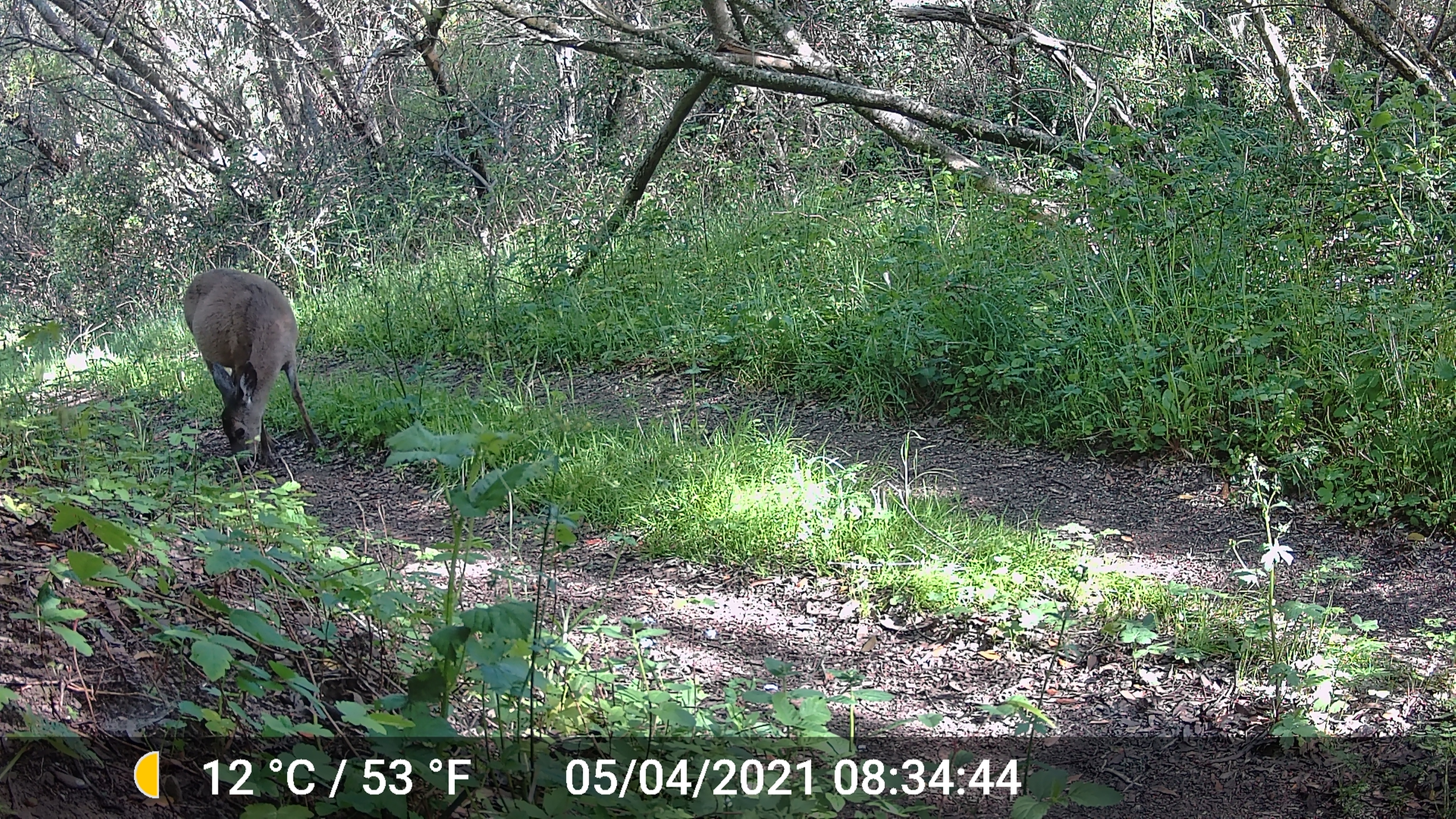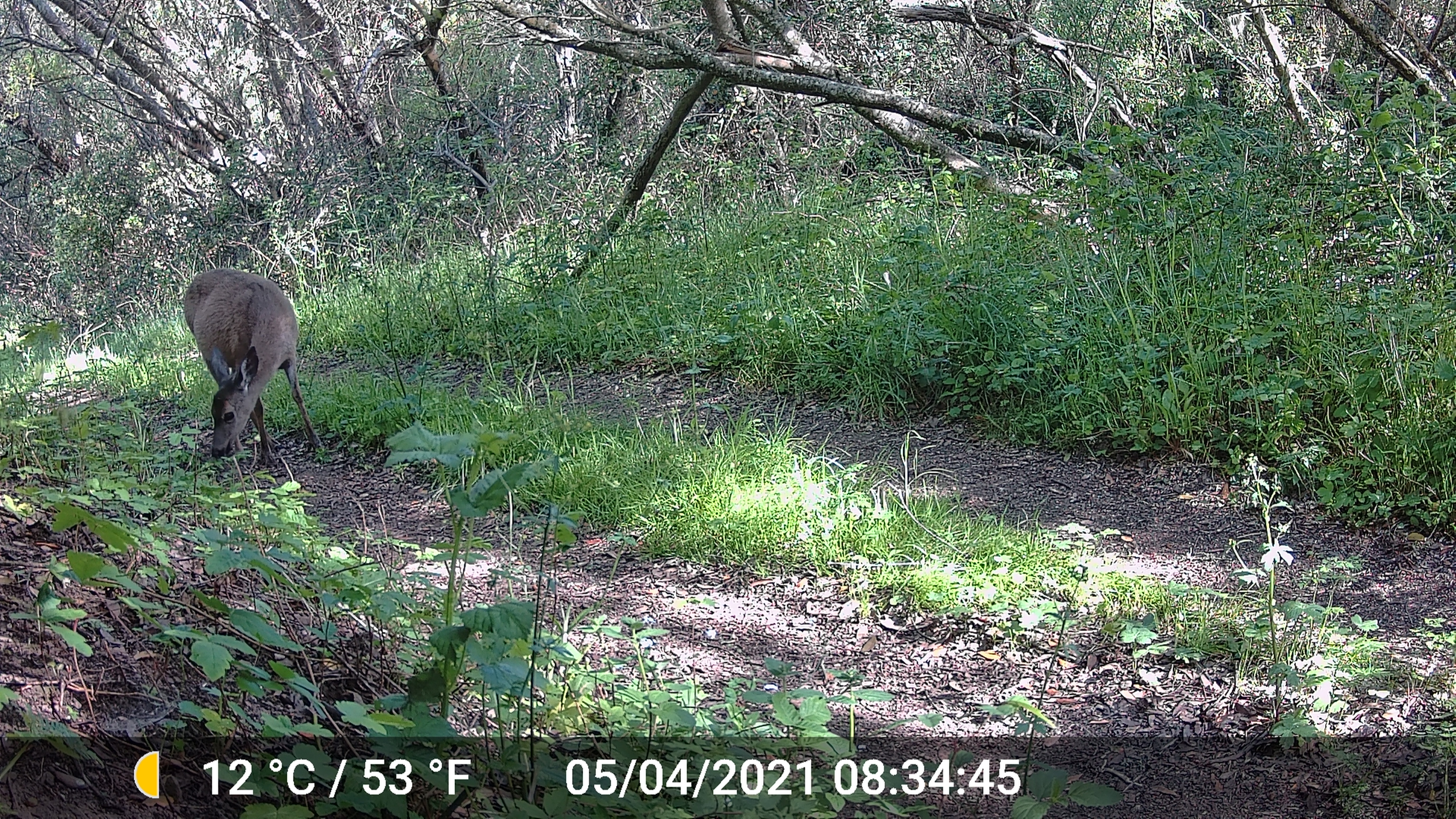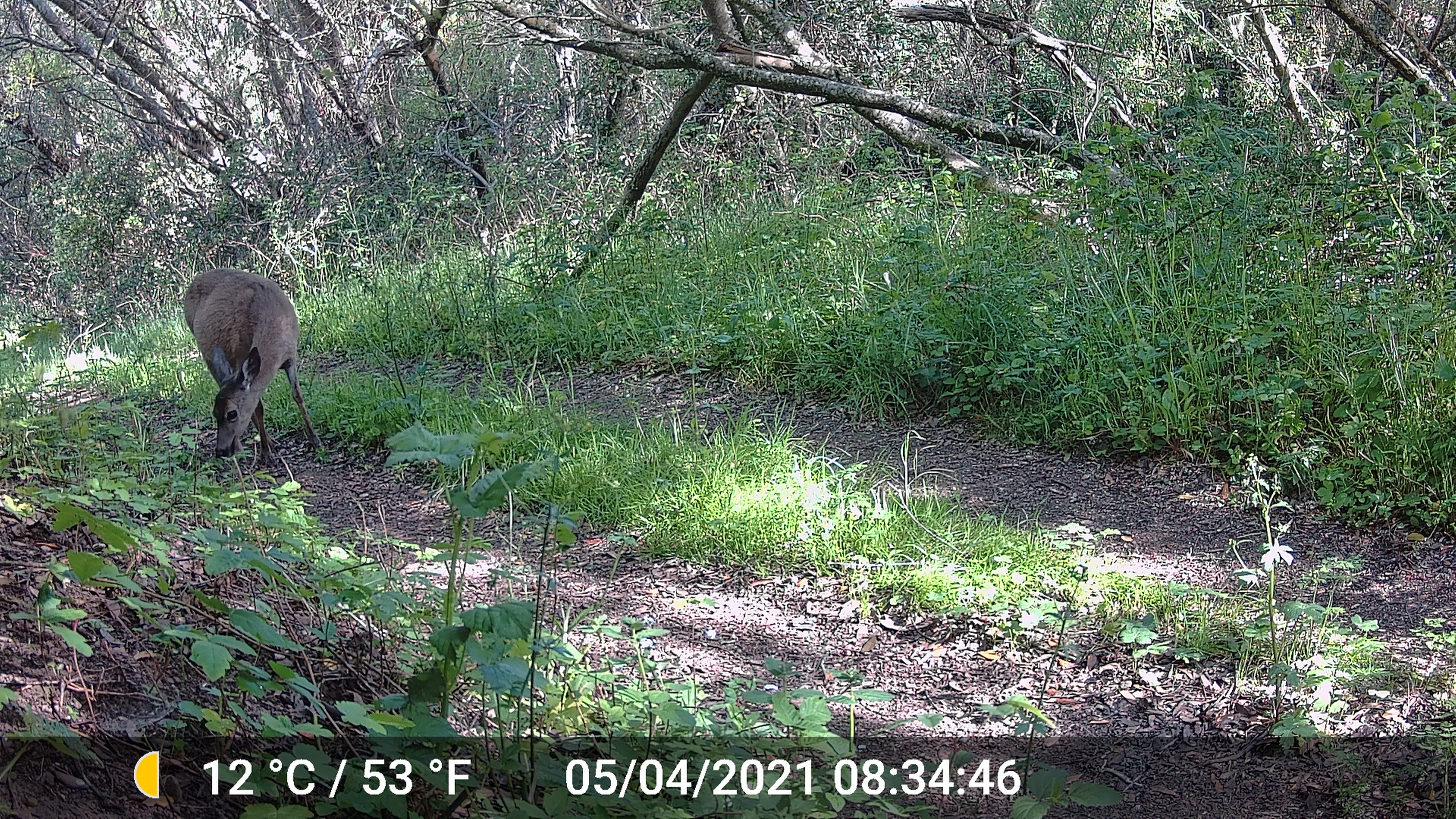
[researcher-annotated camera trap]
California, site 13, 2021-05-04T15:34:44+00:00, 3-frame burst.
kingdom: Animalia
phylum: Chordata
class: Mammalia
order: Artiodactyla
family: Cervidae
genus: Odocoileus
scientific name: Odocoileus hemionus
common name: mule deer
Mule deer (Odocoileus hemionus).